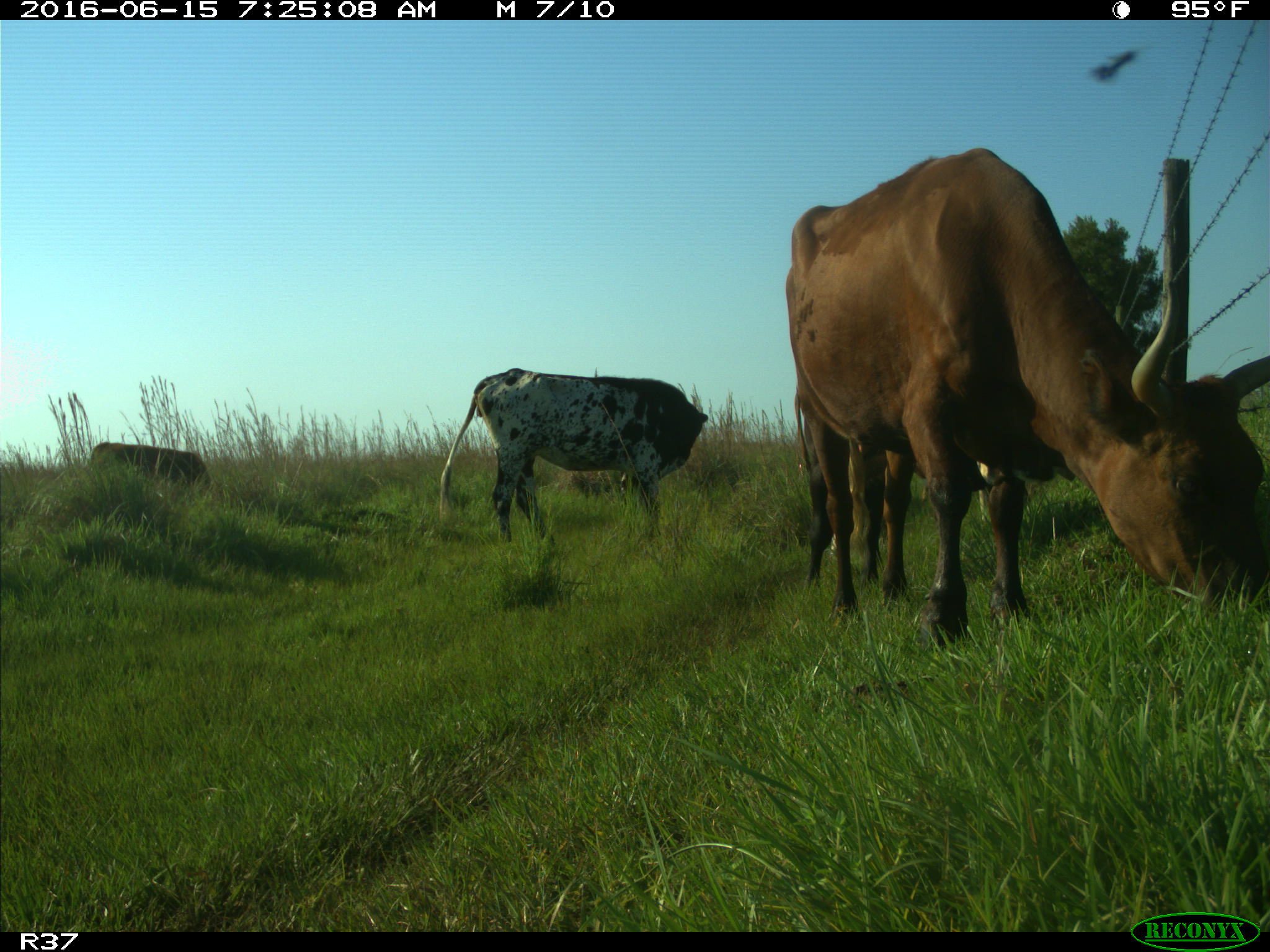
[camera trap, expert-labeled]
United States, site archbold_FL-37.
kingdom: Animalia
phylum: Chordata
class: Mammalia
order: Artiodactyla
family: Bovidae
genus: Bos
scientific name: Bos taurus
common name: domestic cow